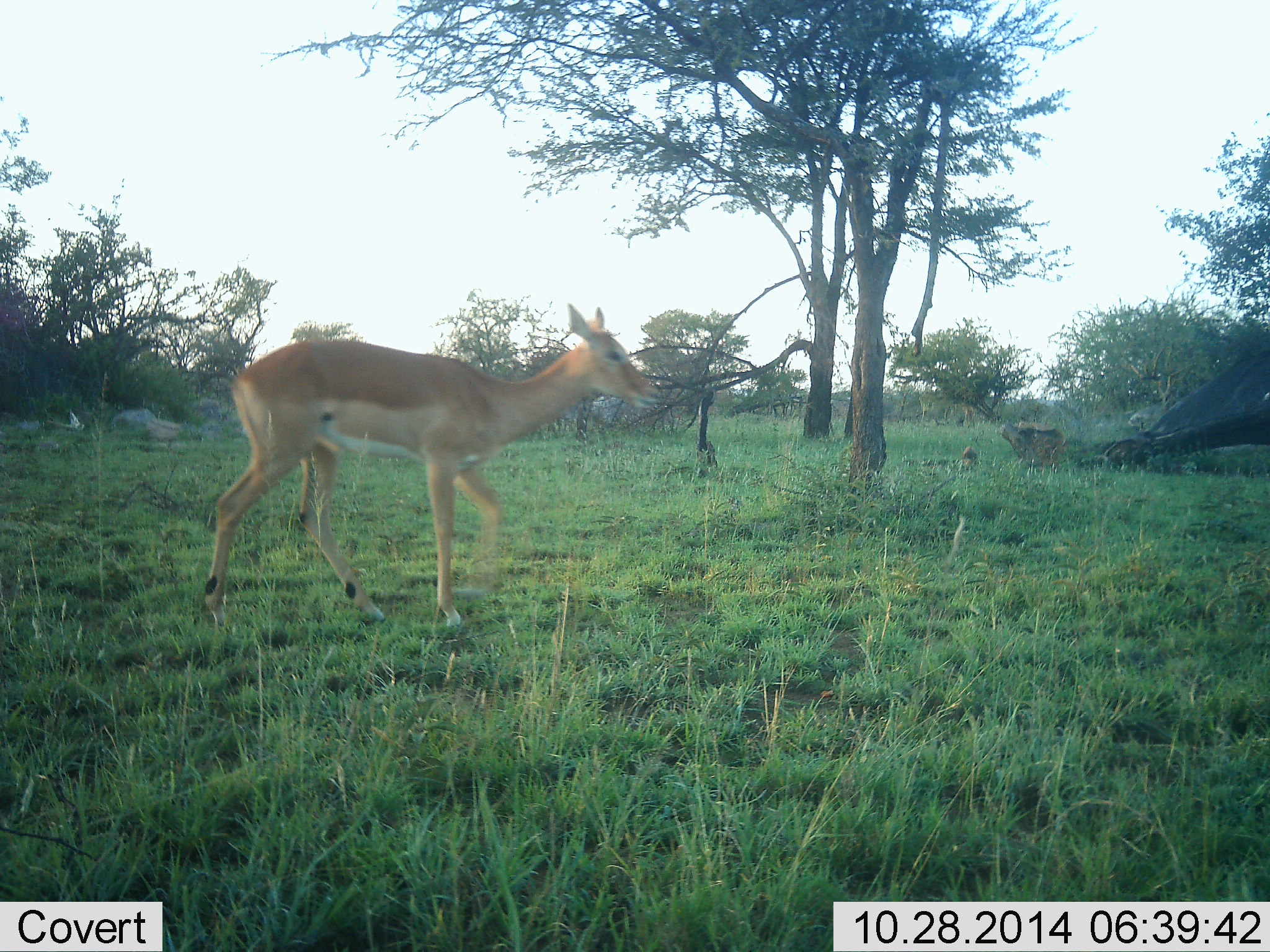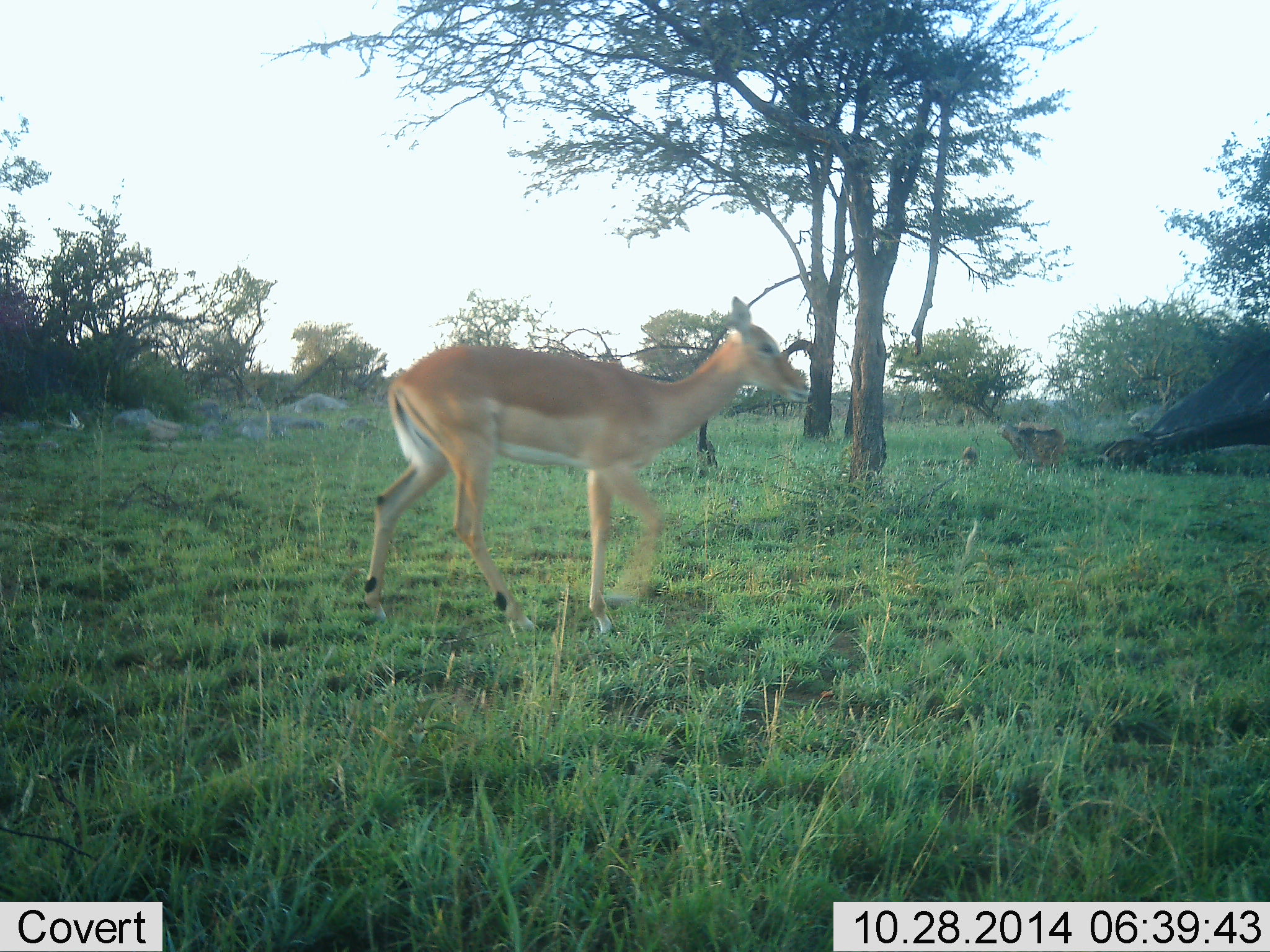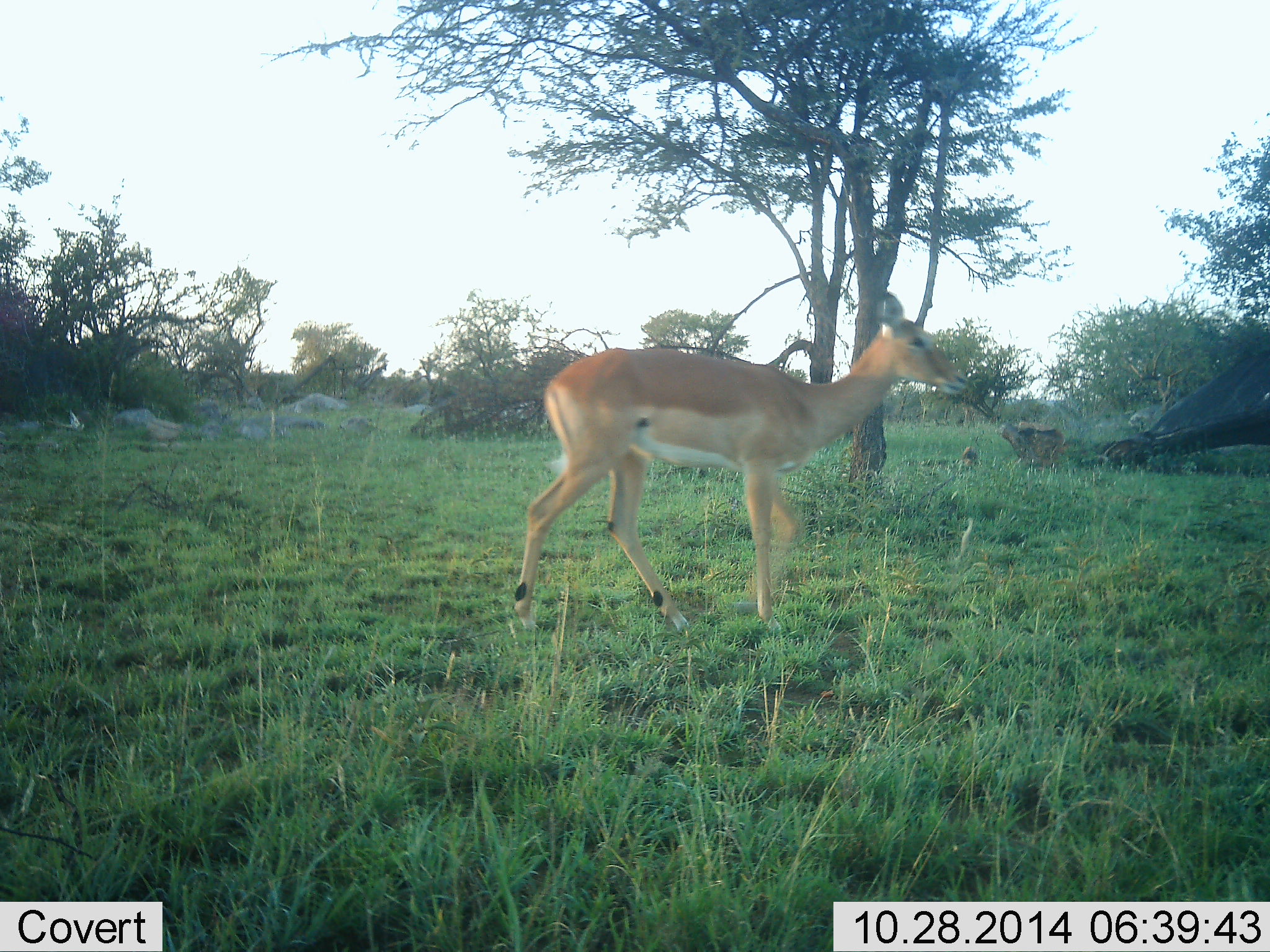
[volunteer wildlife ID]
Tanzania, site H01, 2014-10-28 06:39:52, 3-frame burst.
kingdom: Animalia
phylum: Chordata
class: Mammalia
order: Artiodactyla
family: Bovidae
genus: Aepyceros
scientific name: Aepyceros melampus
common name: impala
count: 1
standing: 0%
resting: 0%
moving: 100%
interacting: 0%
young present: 10%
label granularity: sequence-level